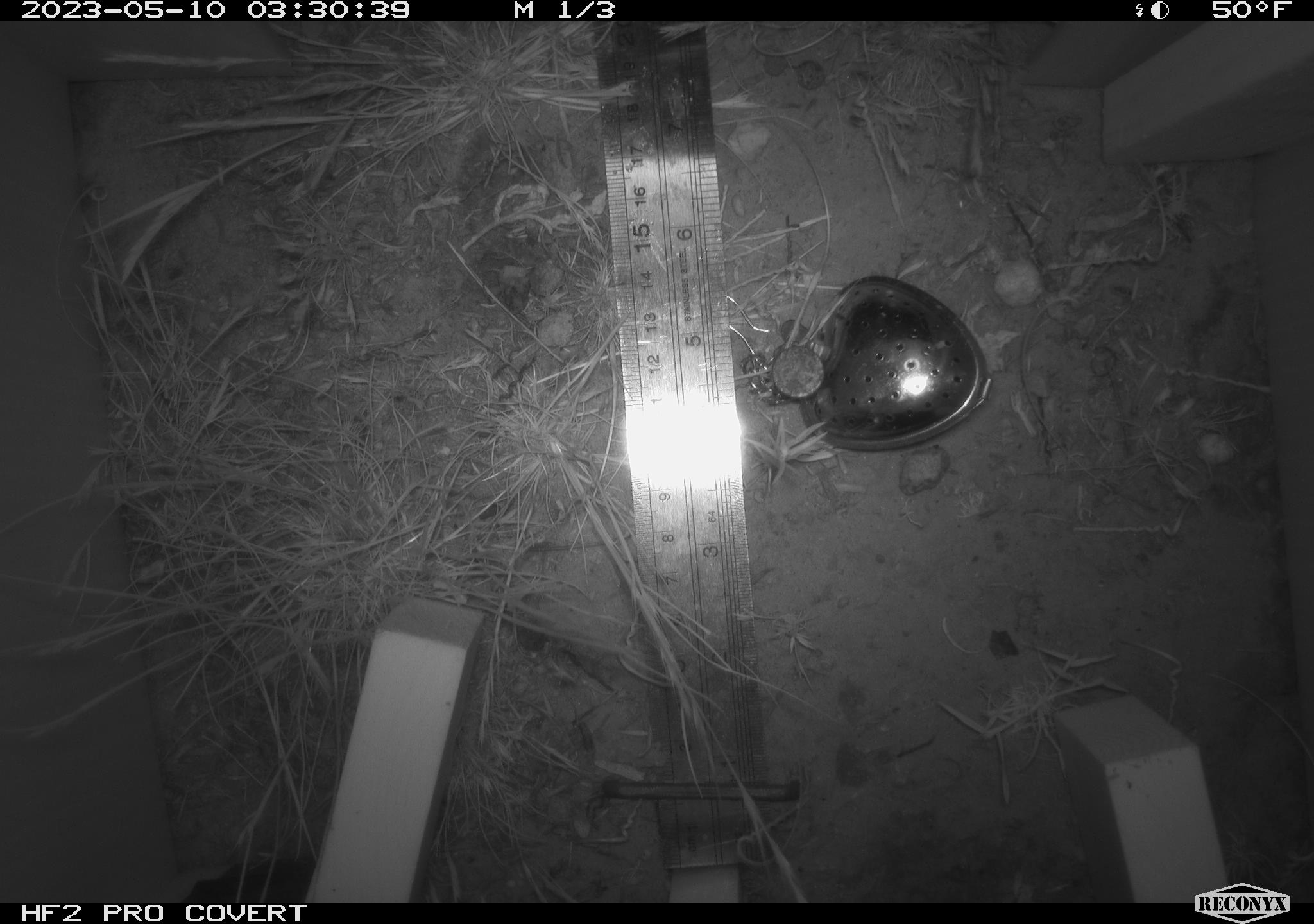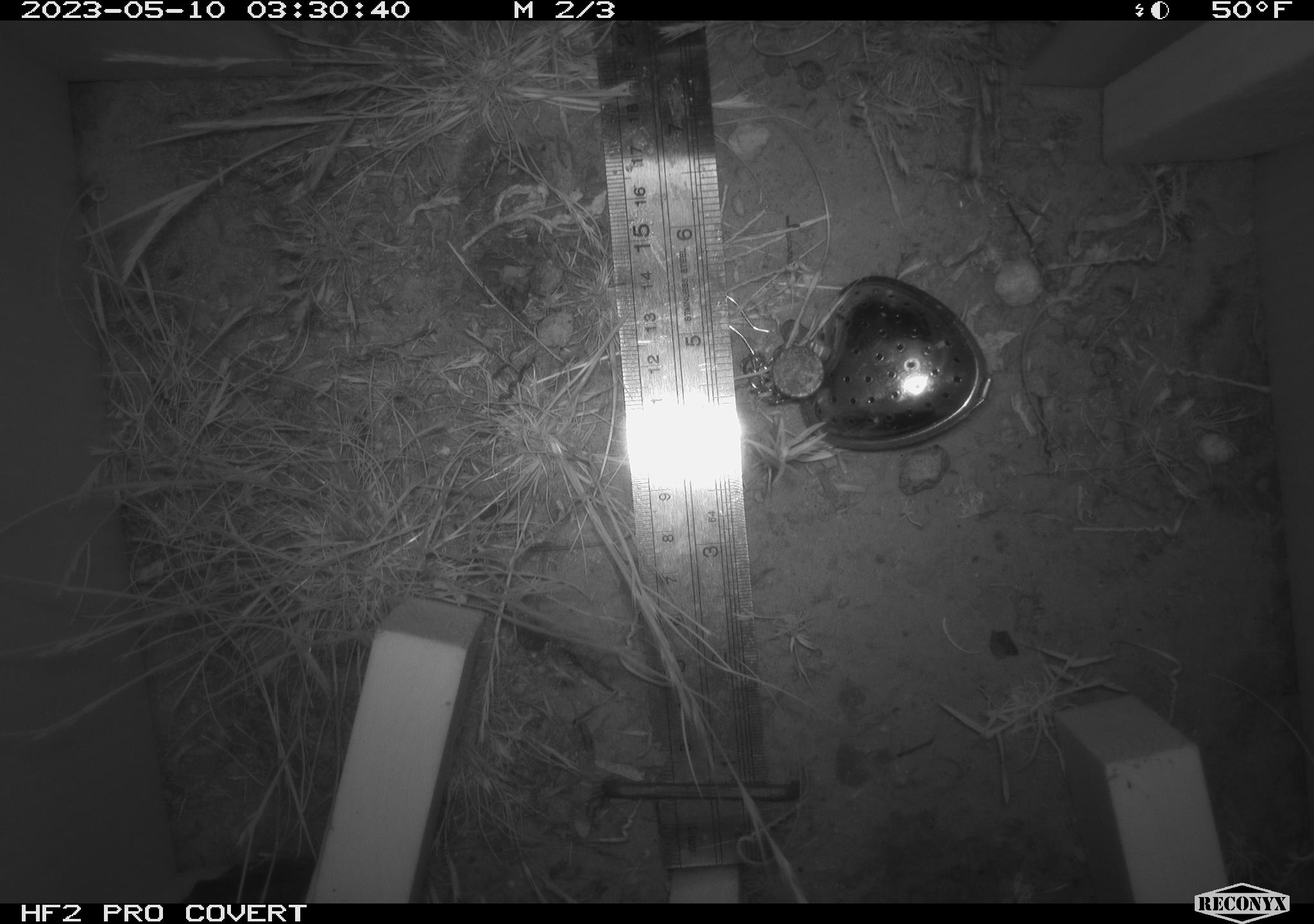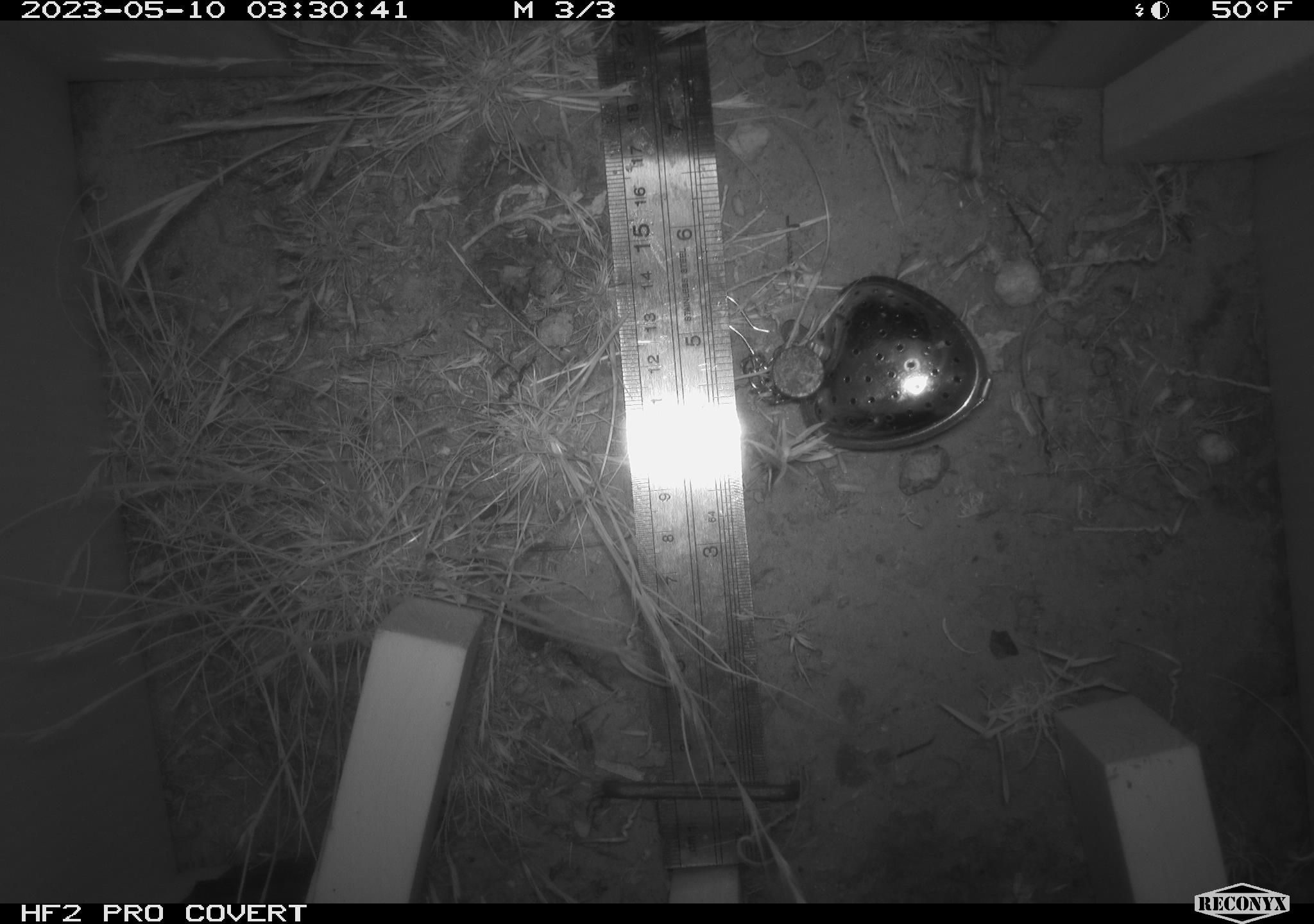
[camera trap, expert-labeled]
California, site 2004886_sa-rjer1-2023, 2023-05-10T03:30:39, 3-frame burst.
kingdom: Animalia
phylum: Chordata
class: Mammalia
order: Rodentia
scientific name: Rodentia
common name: mouse species